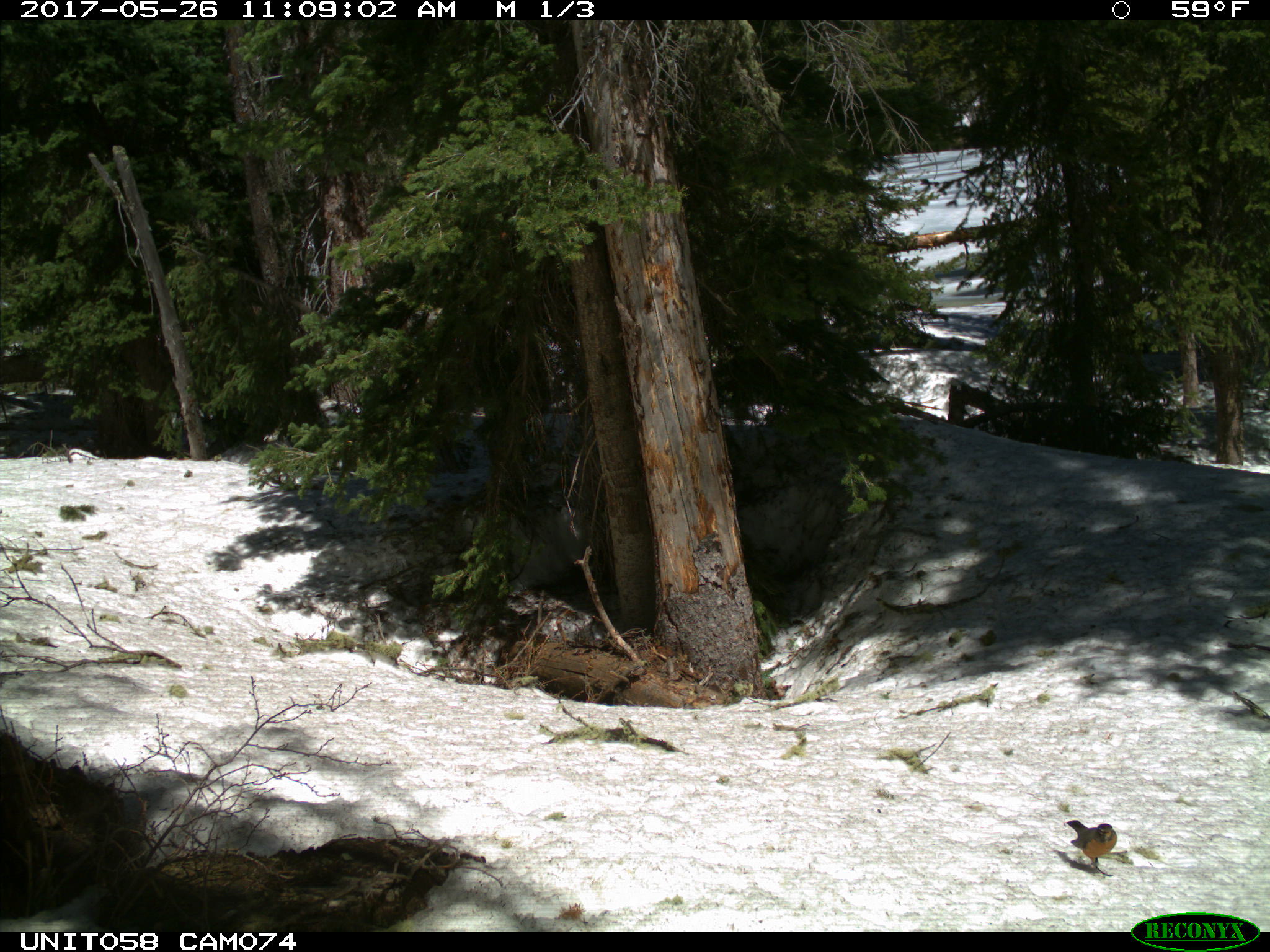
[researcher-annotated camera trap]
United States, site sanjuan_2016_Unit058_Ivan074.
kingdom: Animalia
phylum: Chordata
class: Aves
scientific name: Aves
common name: birds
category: unidentified bird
Unidentified bird (birds) (Aves).